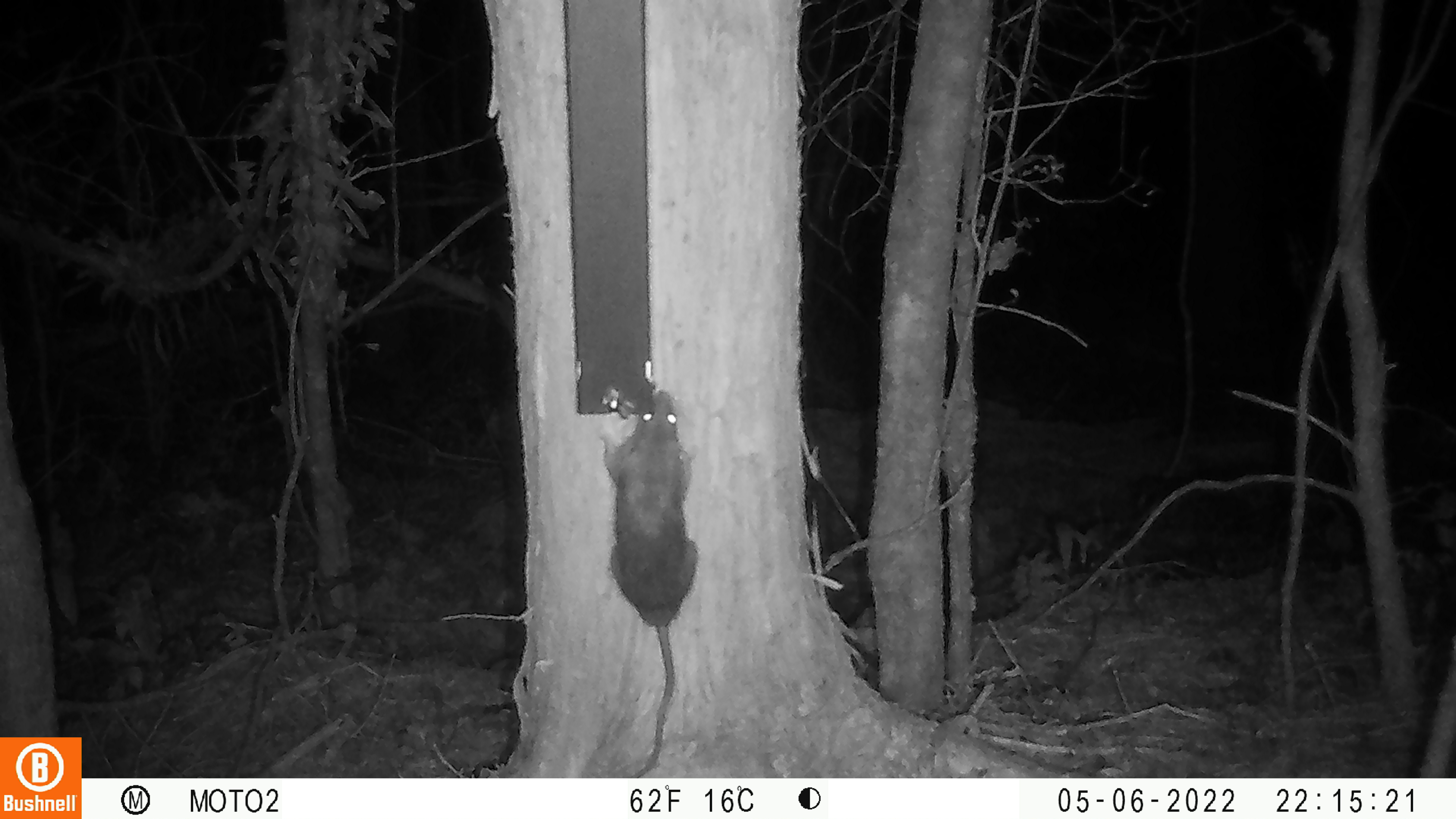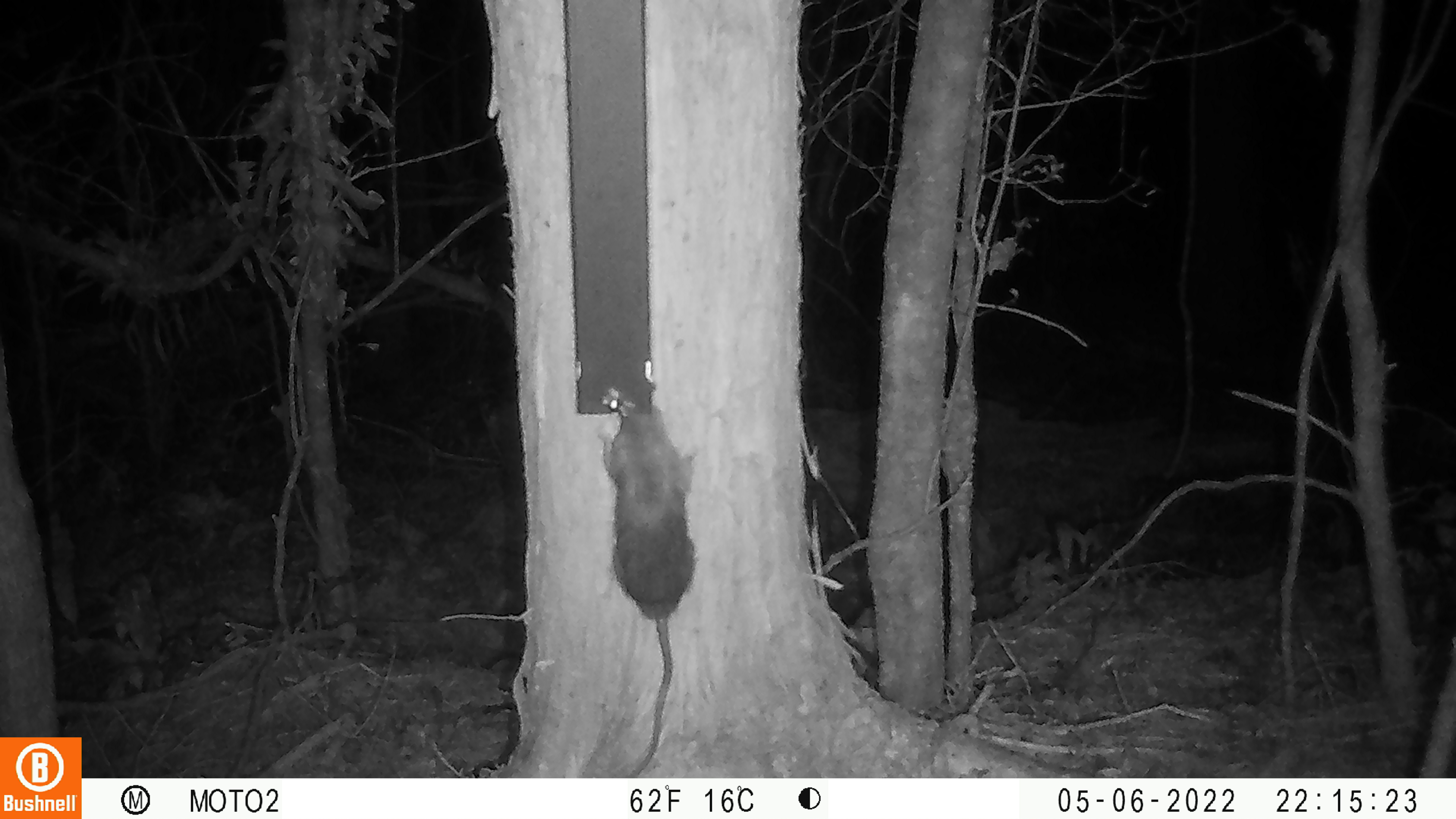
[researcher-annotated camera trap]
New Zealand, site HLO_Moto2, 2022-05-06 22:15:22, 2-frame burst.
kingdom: Animalia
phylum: Chordata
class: Mammalia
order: Rodentia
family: Muridae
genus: Rattus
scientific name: Rattus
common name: rat